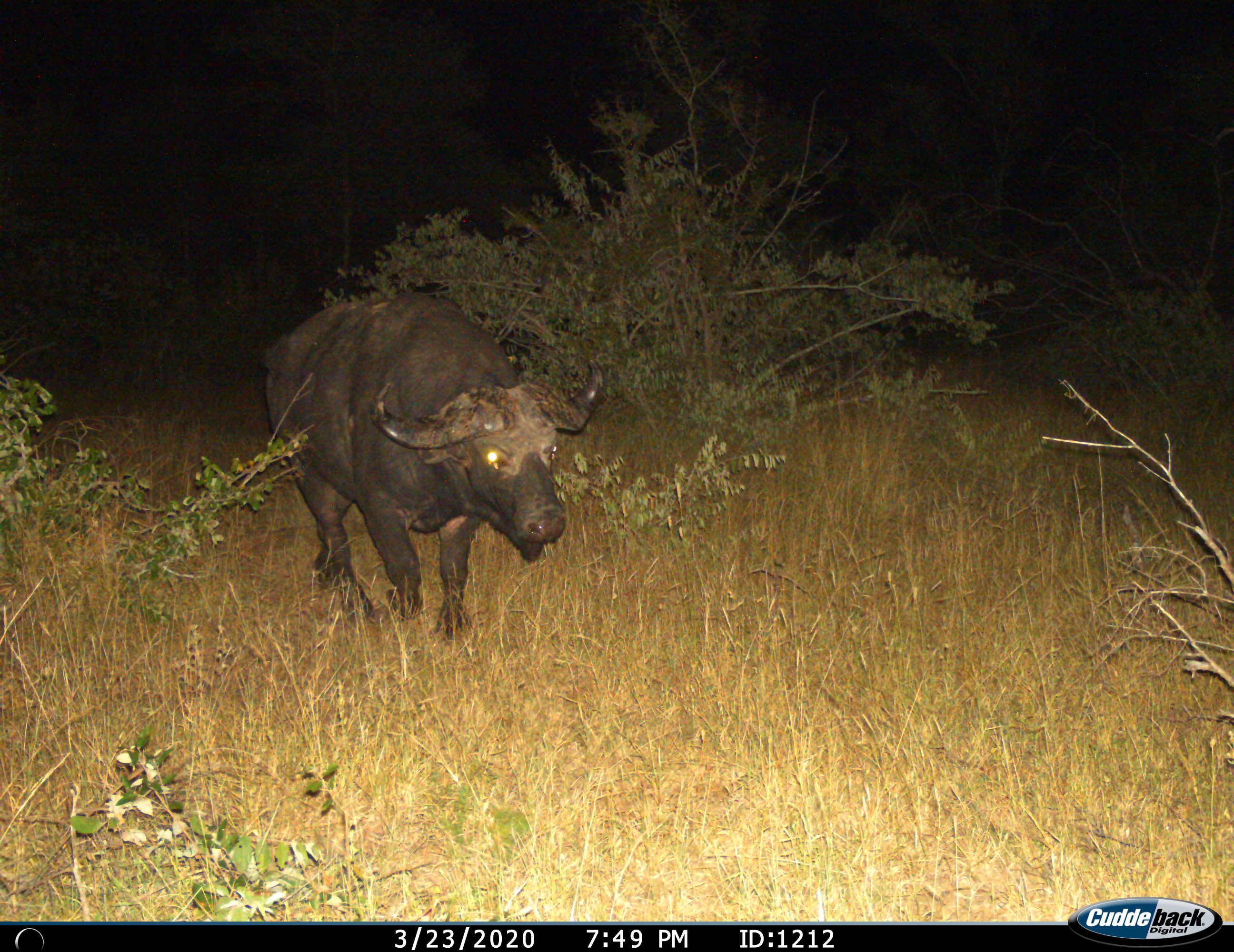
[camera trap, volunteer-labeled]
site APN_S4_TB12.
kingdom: Animalia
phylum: Chordata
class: Mammalia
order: Artiodactyla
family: Bovidae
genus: Syncerus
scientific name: Syncerus caffer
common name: african buffalo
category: buffalo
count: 1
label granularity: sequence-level